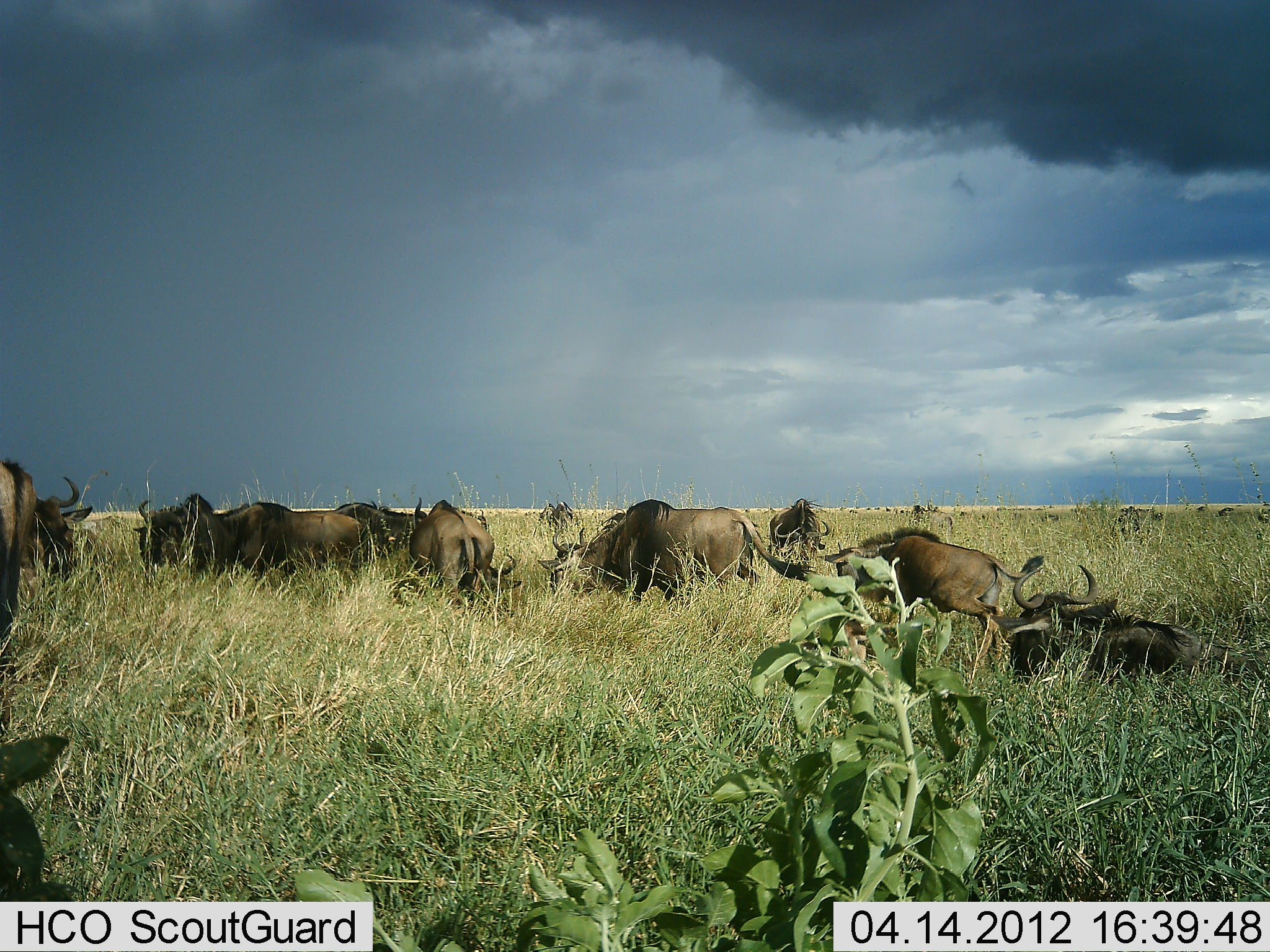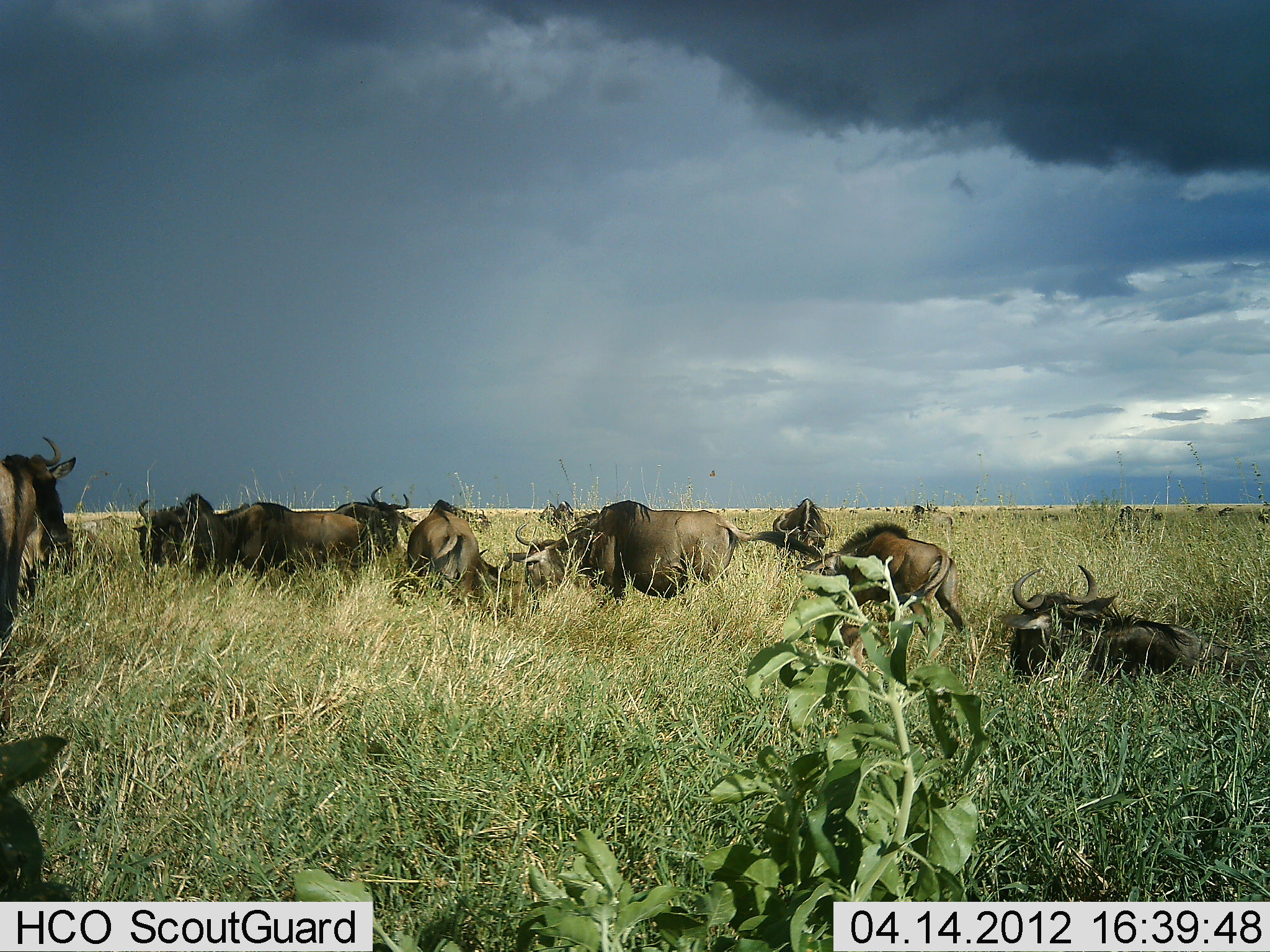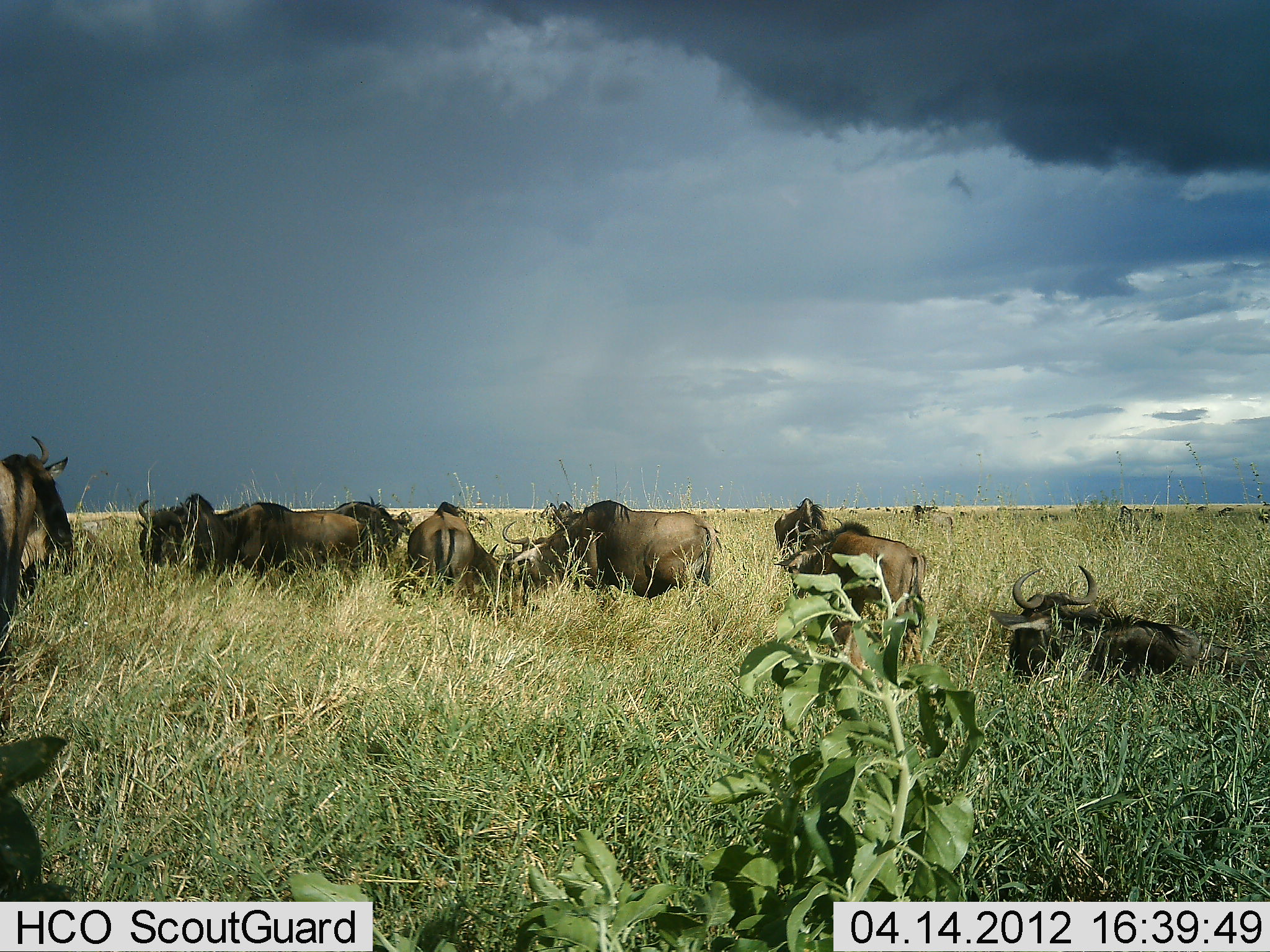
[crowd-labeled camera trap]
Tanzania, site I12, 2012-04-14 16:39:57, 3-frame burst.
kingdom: Animalia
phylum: Chordata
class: Mammalia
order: Artiodactyla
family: Bovidae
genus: Connochaetes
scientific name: Connochaetes taurinus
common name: blue wildebeest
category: wildebeest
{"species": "wildebeest (blue wildebeest) (Connochaetes taurinus)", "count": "11-50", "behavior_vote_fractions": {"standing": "67%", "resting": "81%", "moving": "19%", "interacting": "5%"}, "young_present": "29%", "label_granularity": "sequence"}